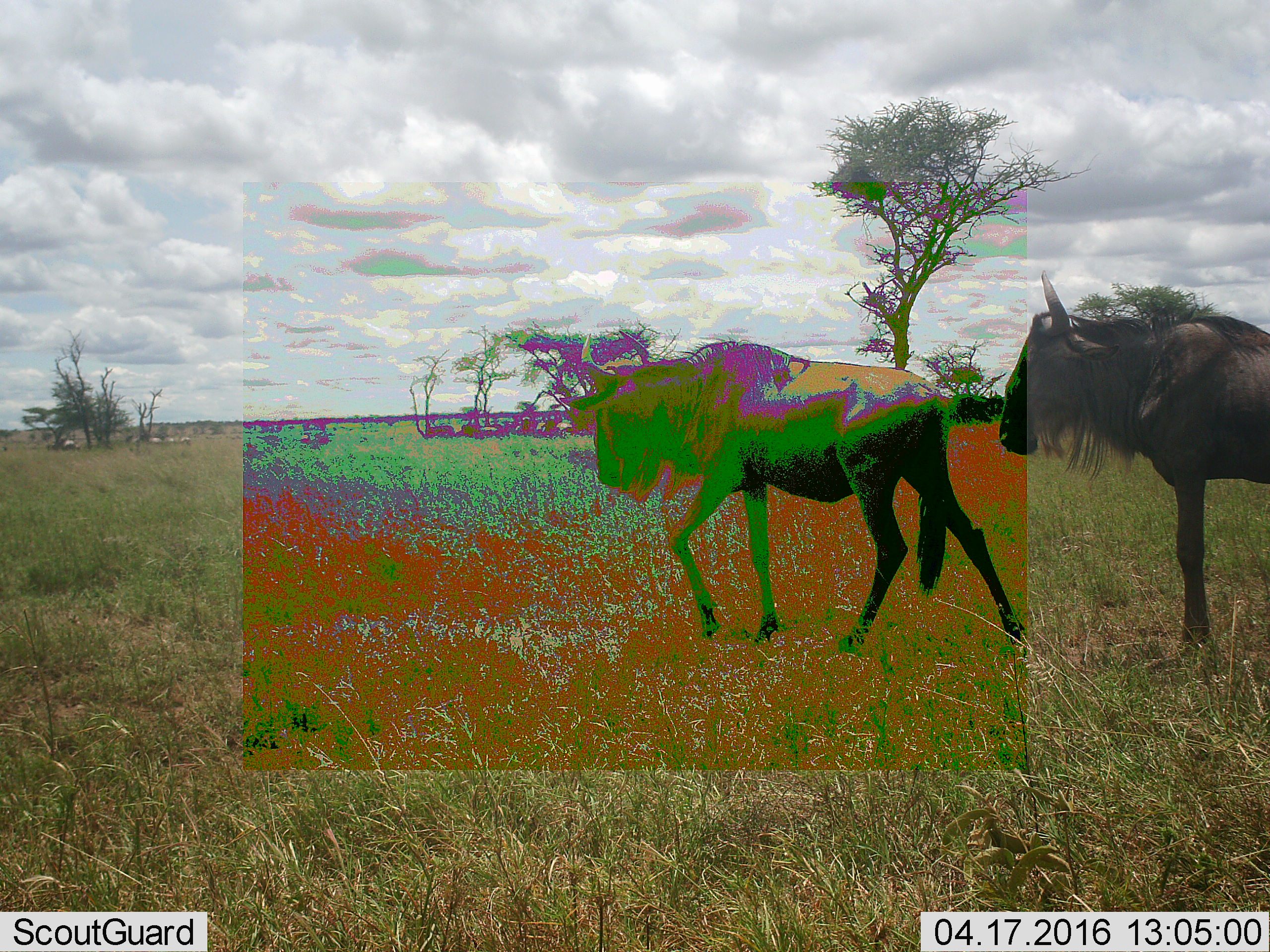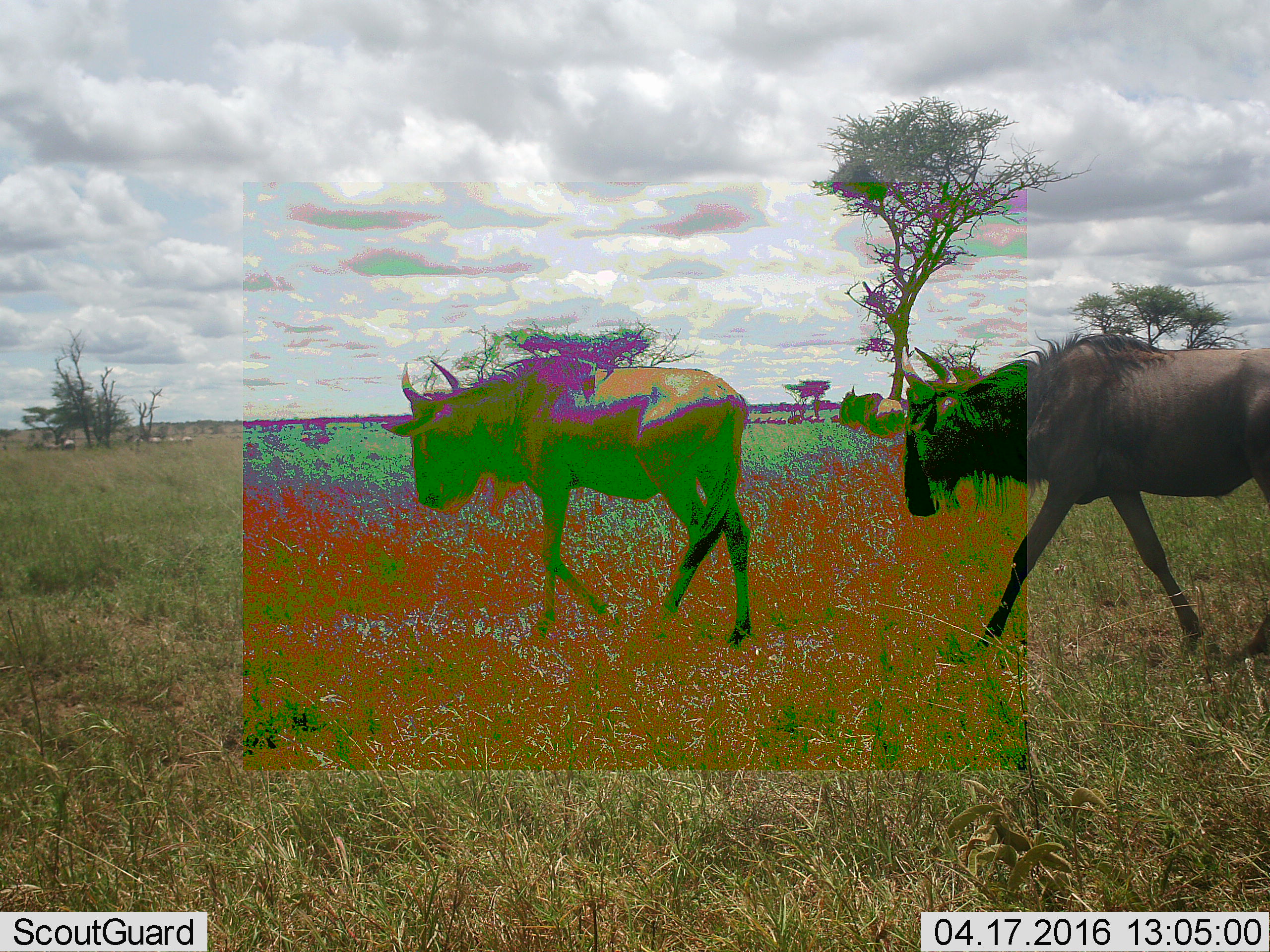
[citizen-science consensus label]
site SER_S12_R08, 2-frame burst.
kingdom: Animalia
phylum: Chordata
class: Mammalia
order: Artiodactyla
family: Bovidae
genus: Connochaetes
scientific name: Connochaetes taurinus taurinus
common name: blue wildebeest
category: wildebeestblue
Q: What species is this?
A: Wildebeestblue (blue wildebeest) (Connochaetes taurinus taurinus).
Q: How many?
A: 2.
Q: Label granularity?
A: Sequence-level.